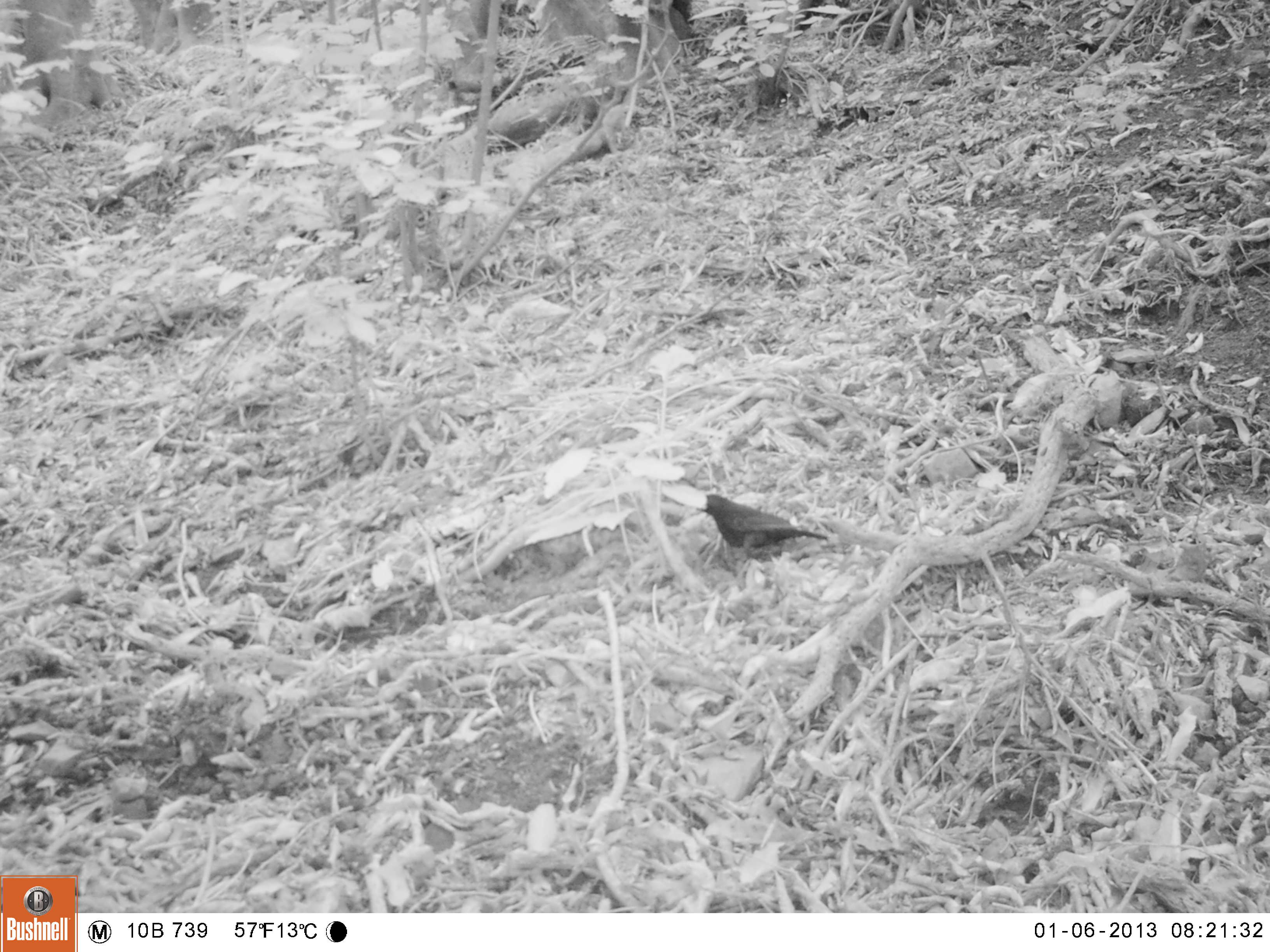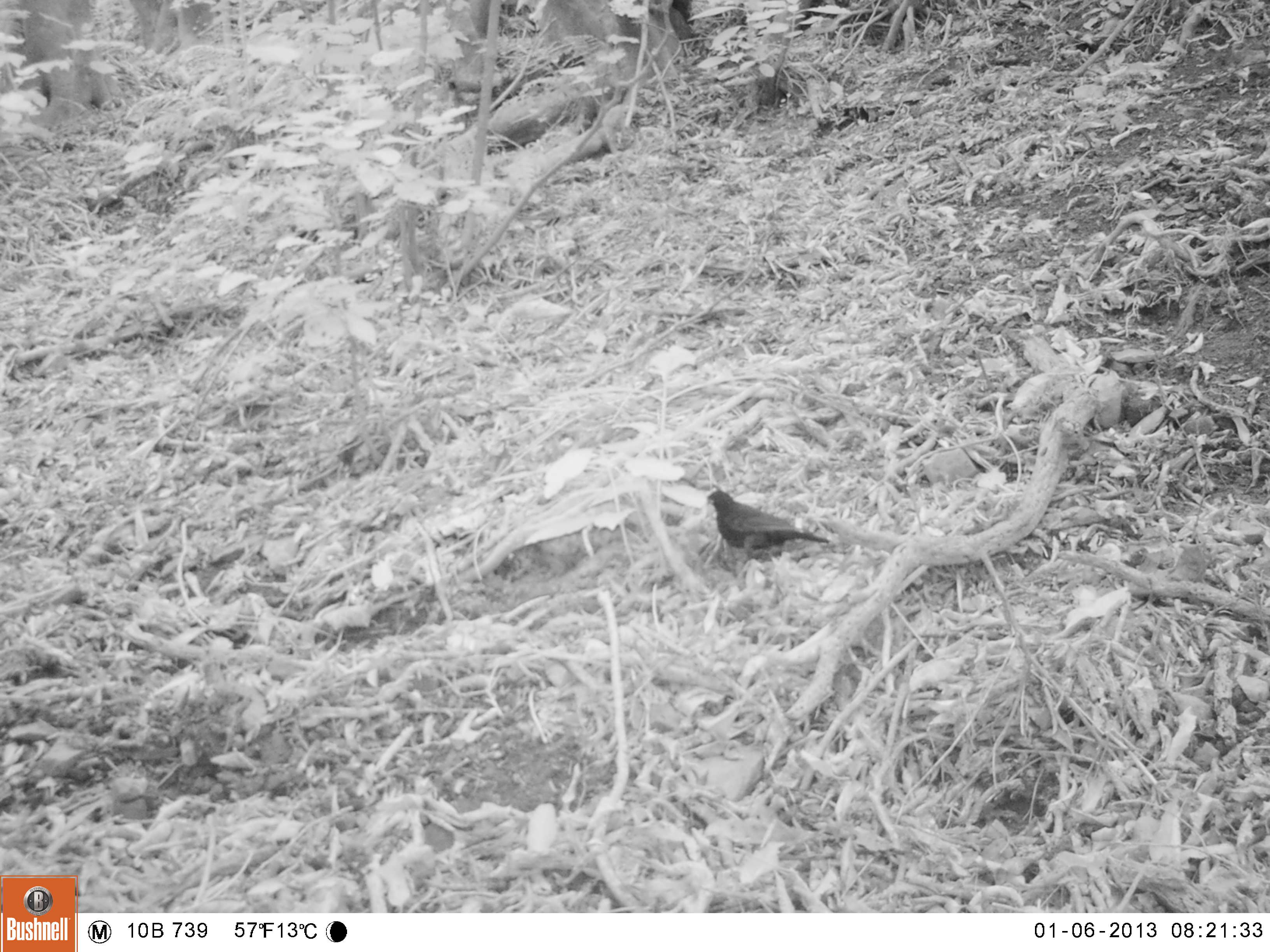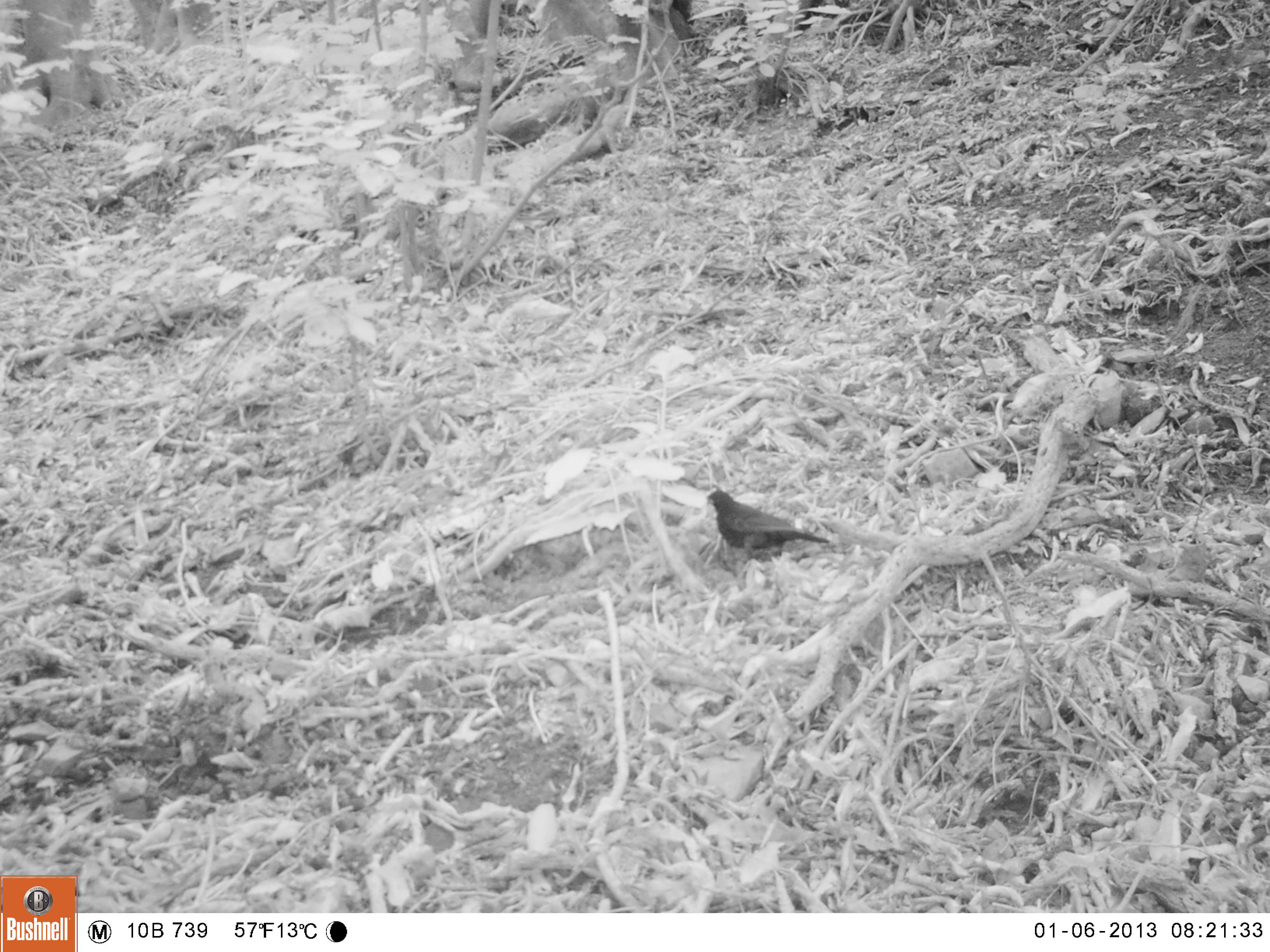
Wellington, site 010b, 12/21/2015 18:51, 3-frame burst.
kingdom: Animalia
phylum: Chordata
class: Aves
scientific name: Aves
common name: bird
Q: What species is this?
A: Bird (Aves).